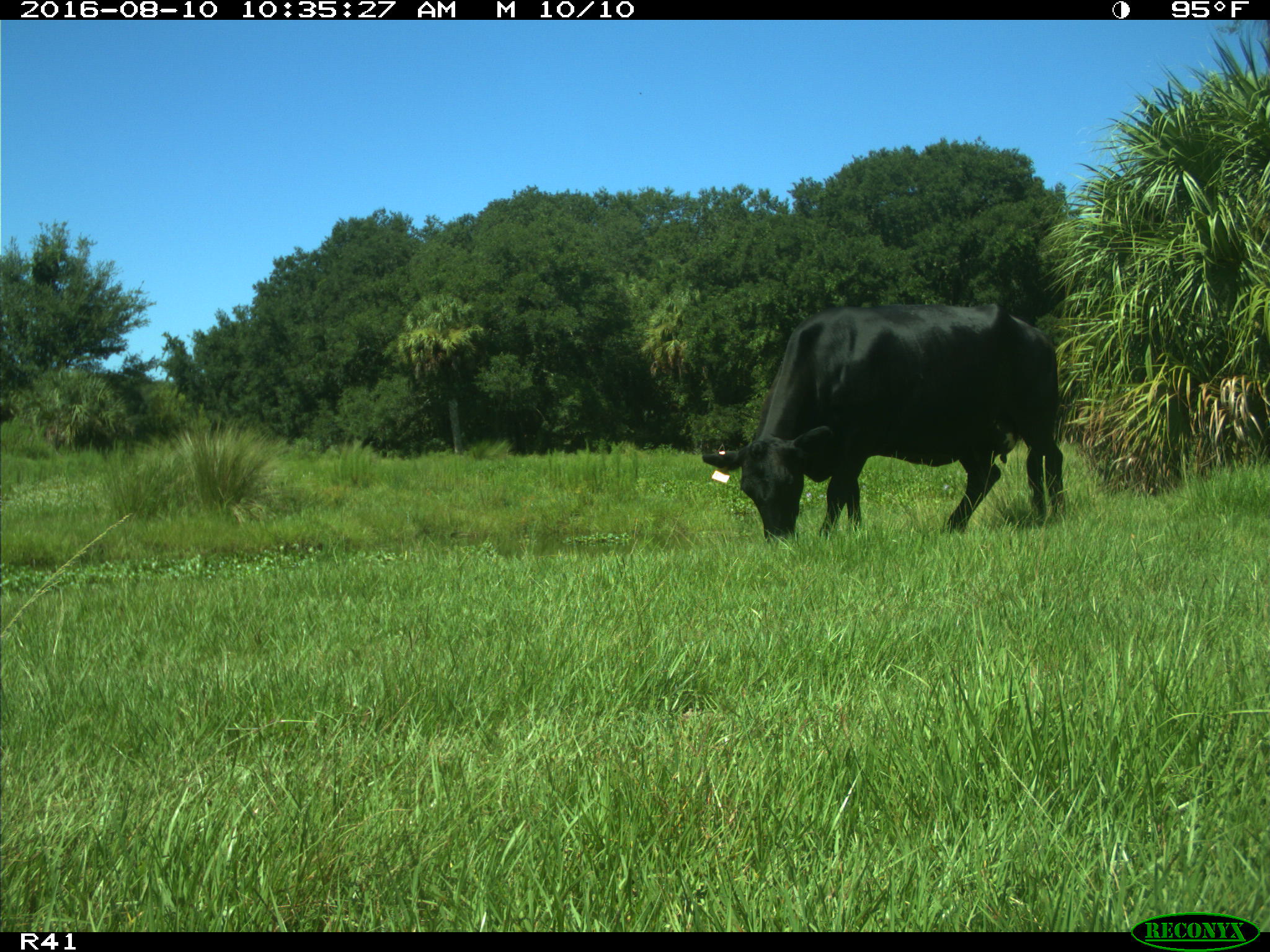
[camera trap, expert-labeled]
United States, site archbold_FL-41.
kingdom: Animalia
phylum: Chordata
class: Mammalia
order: Artiodactyla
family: Bovidae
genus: Bos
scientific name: Bos taurus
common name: domestic cow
Bos taurus (domestic cow).